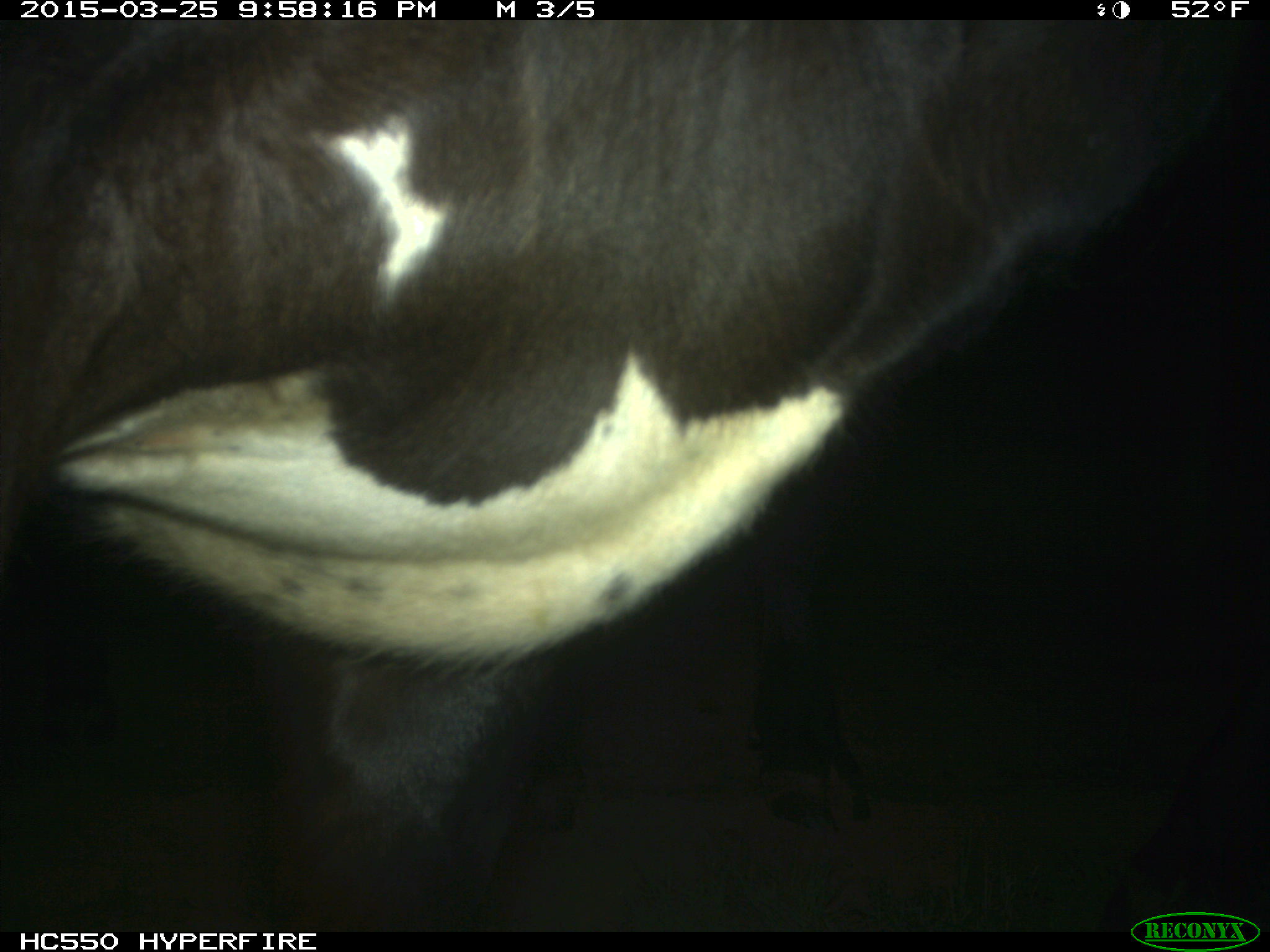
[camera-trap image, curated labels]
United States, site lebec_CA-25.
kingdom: Animalia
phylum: Chordata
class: Mammalia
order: Artiodactyla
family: Bovidae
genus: Bos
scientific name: Bos taurus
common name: domestic cow